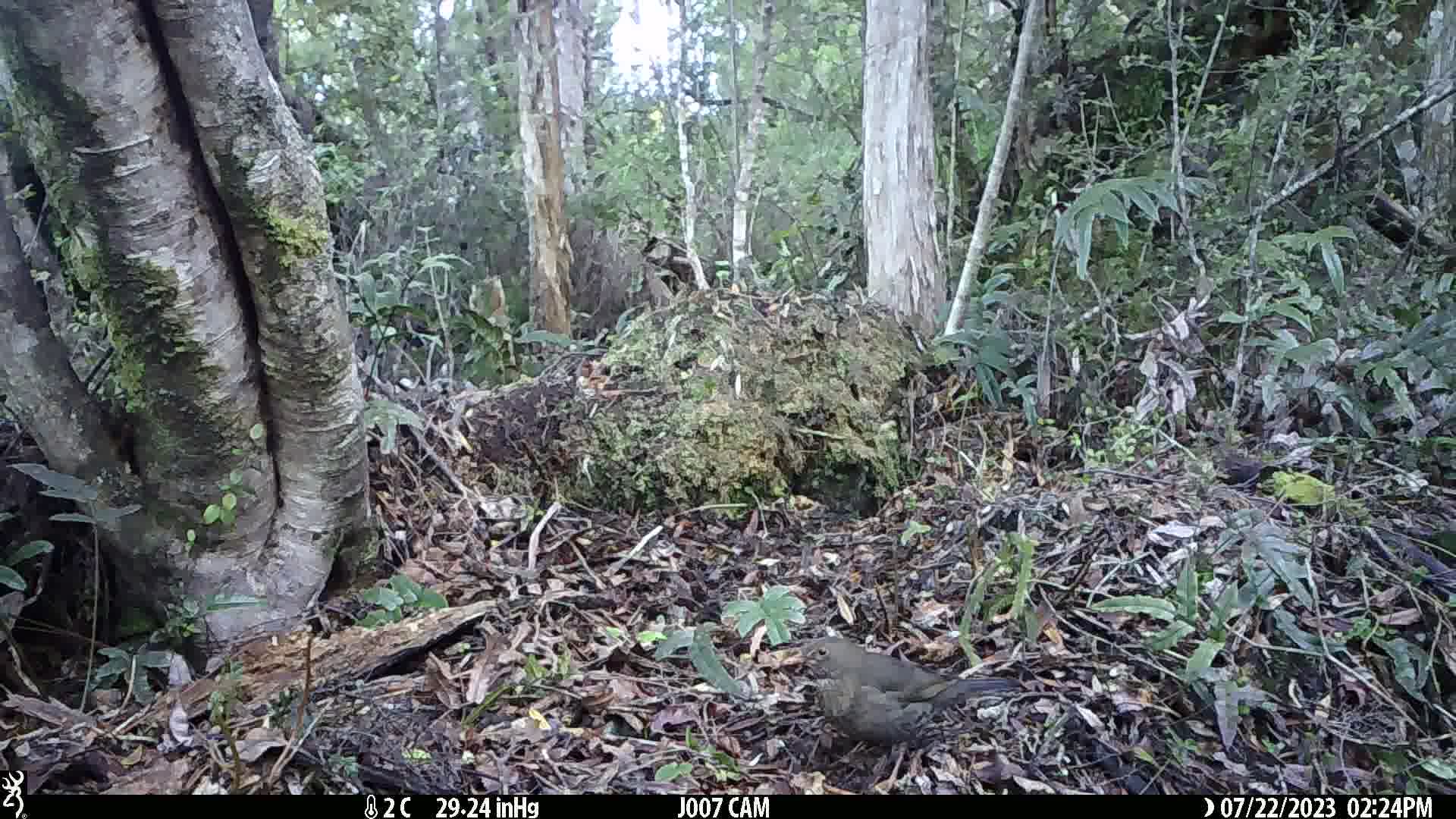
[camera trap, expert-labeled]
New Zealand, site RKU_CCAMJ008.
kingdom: Animalia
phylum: Chordata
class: Aves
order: Passeriformes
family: Turdidae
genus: Turdus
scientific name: Turdus merula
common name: eurasian blackbird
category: blackbird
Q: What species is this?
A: Blackbird (eurasian blackbird) (Turdus merula).